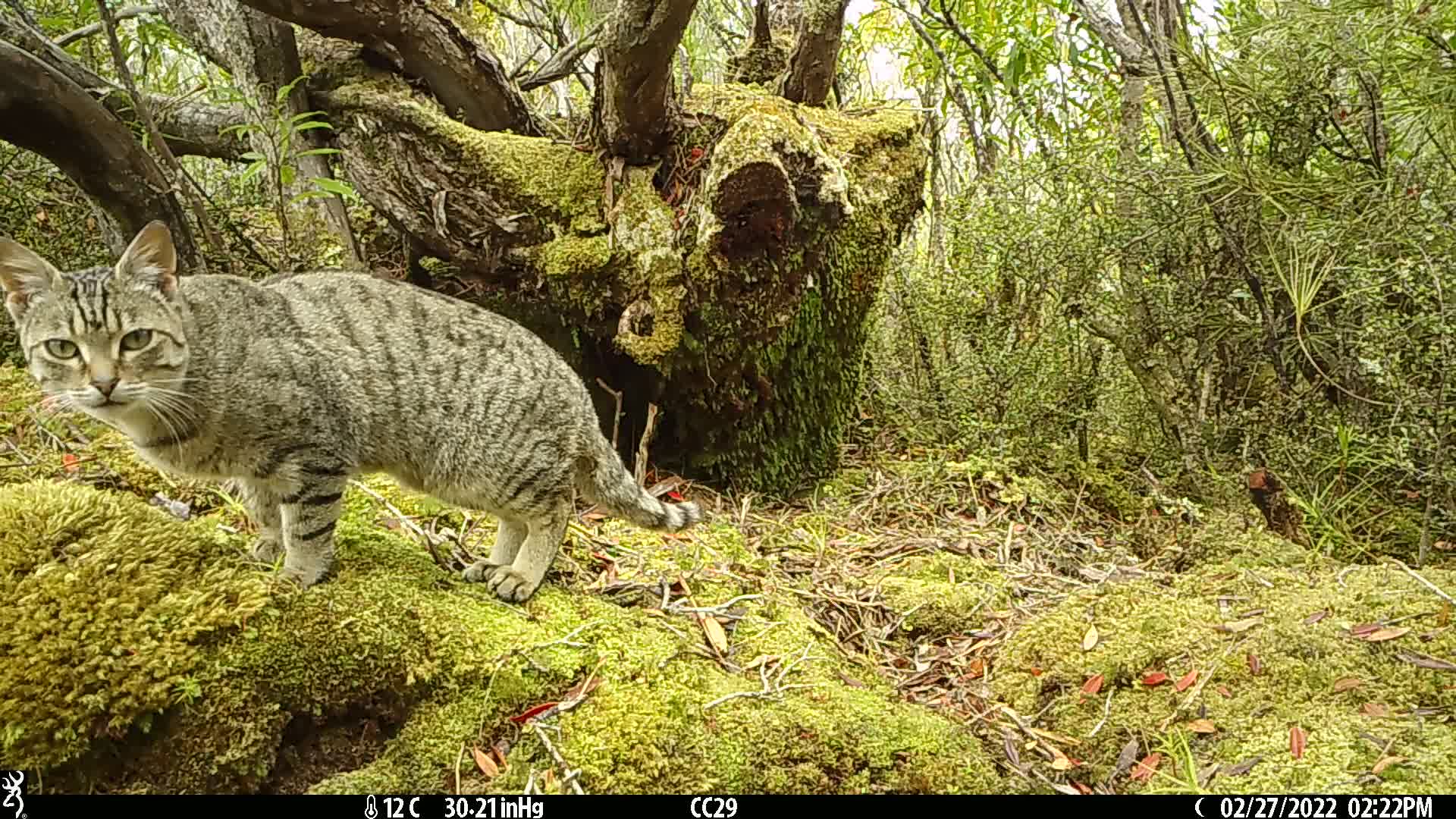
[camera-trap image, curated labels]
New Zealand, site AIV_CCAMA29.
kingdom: Animalia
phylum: Chordata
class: Mammalia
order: Carnivora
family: Felidae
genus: Felis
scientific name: Felis catus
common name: domestic cat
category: cat